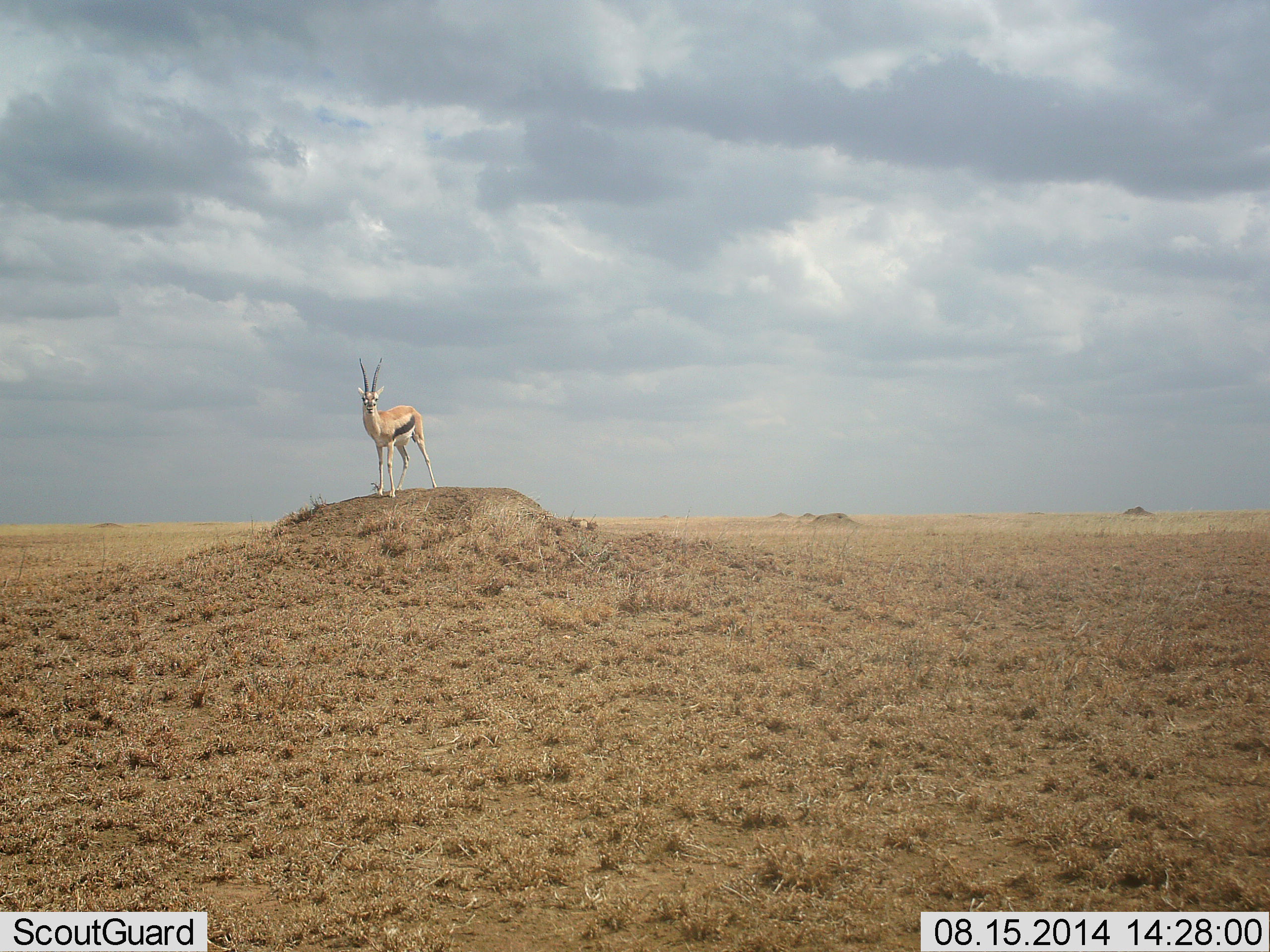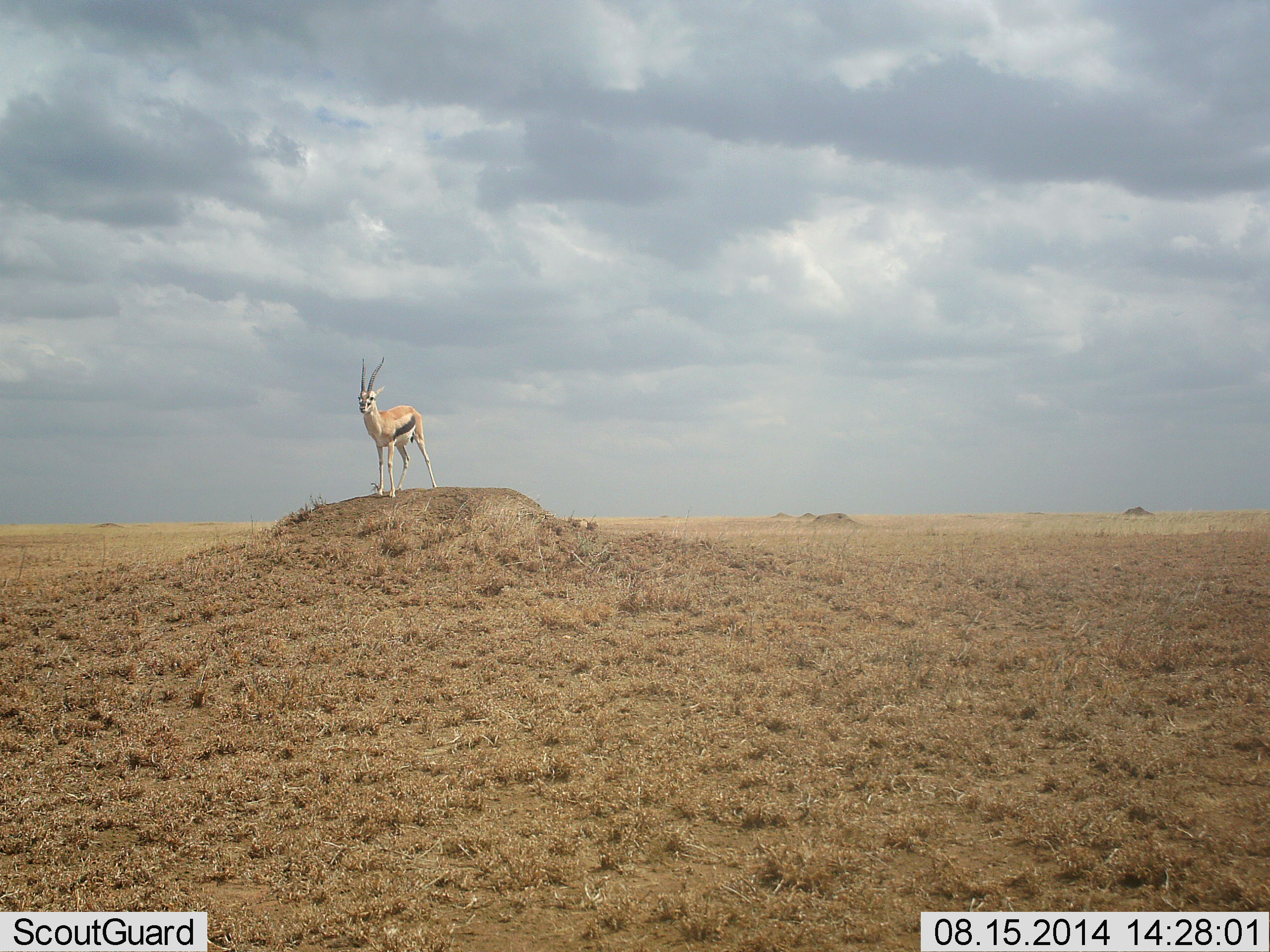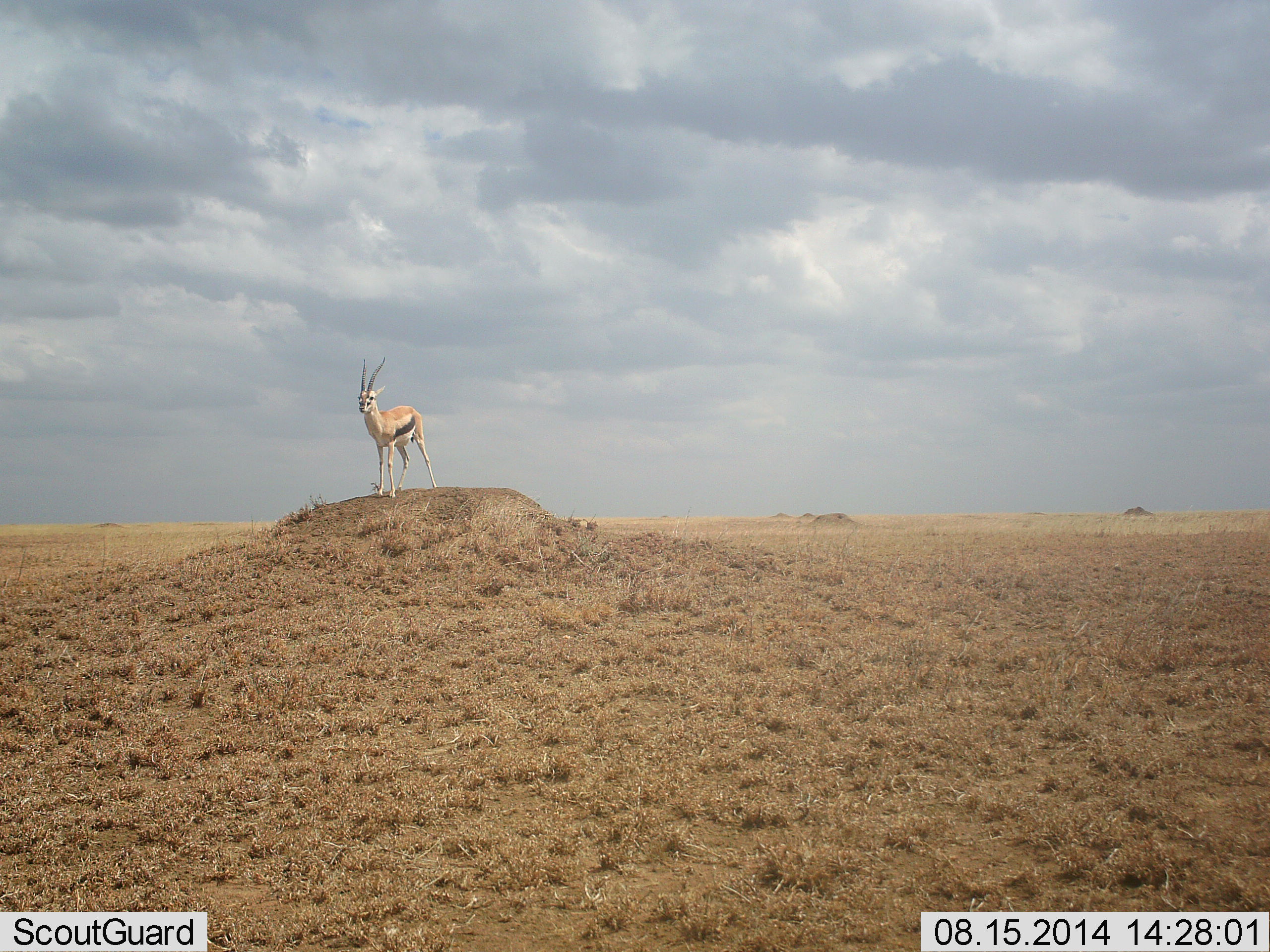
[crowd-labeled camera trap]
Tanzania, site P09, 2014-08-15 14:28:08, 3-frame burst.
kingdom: Animalia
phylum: Chordata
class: Mammalia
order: Artiodactyla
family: Bovidae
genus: Eudorcas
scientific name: Eudorcas thomsonii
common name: thomson's gazelle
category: gazellethomsons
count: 1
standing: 100%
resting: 0%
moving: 0%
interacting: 0%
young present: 0%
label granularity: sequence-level